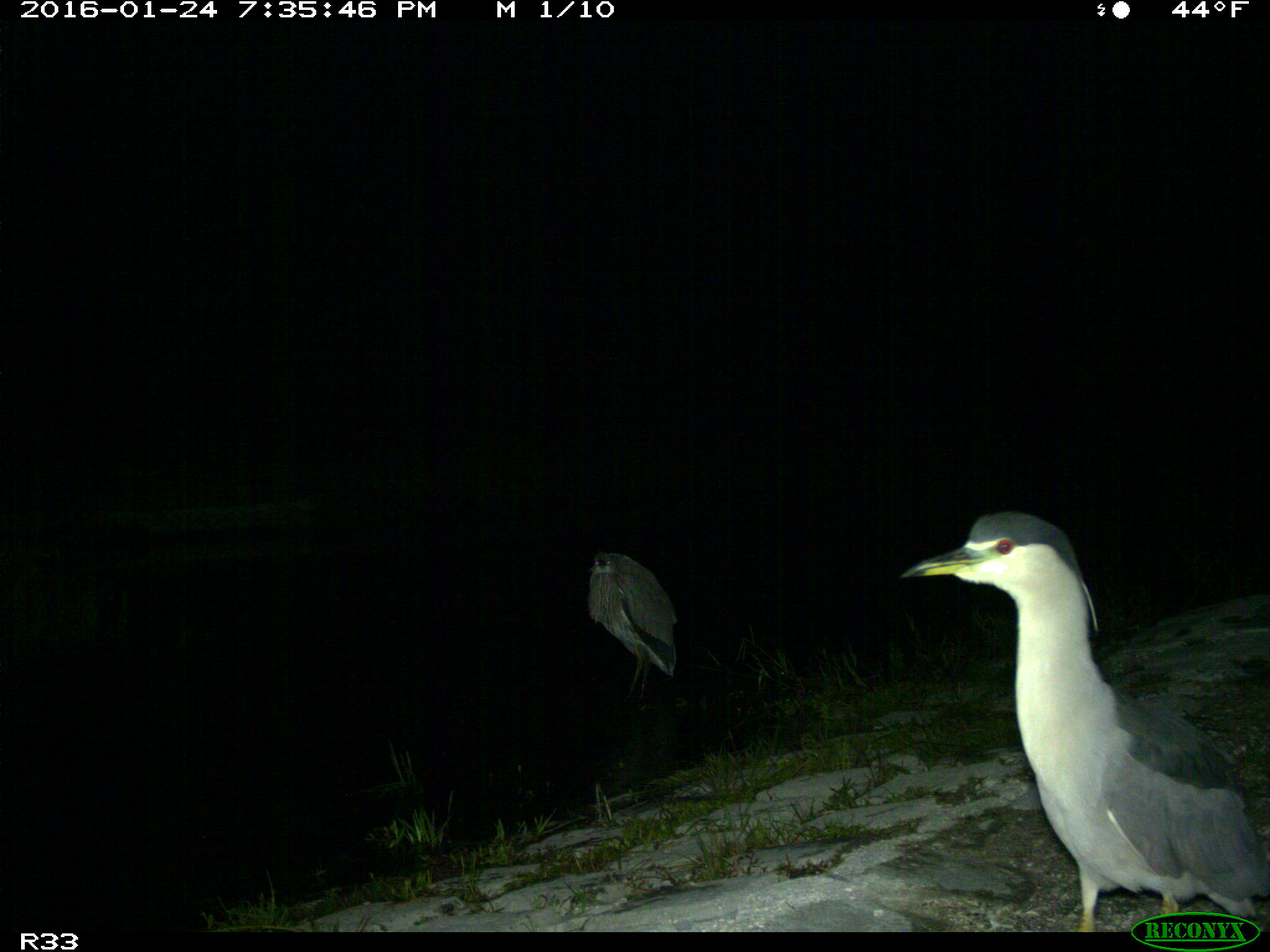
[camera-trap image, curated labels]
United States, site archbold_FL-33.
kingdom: Animalia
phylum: Chordata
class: Aves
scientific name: Aves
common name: birds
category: unidentified bird